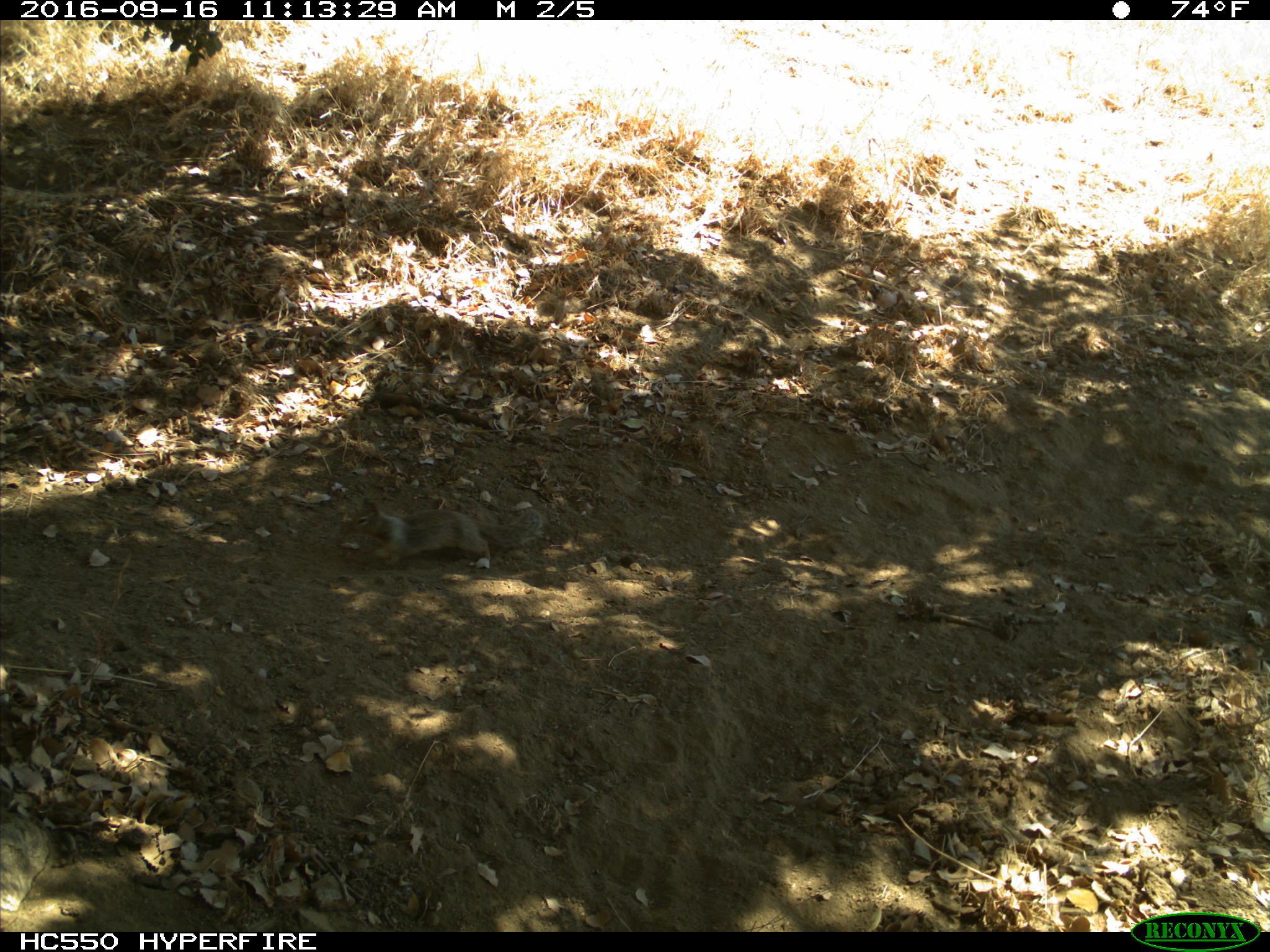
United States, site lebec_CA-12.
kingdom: Animalia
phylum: Chordata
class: Mammalia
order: Rodentia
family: Sciuridae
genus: Otospermophilus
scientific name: Otospermophilus beecheyi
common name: california ground squirrel